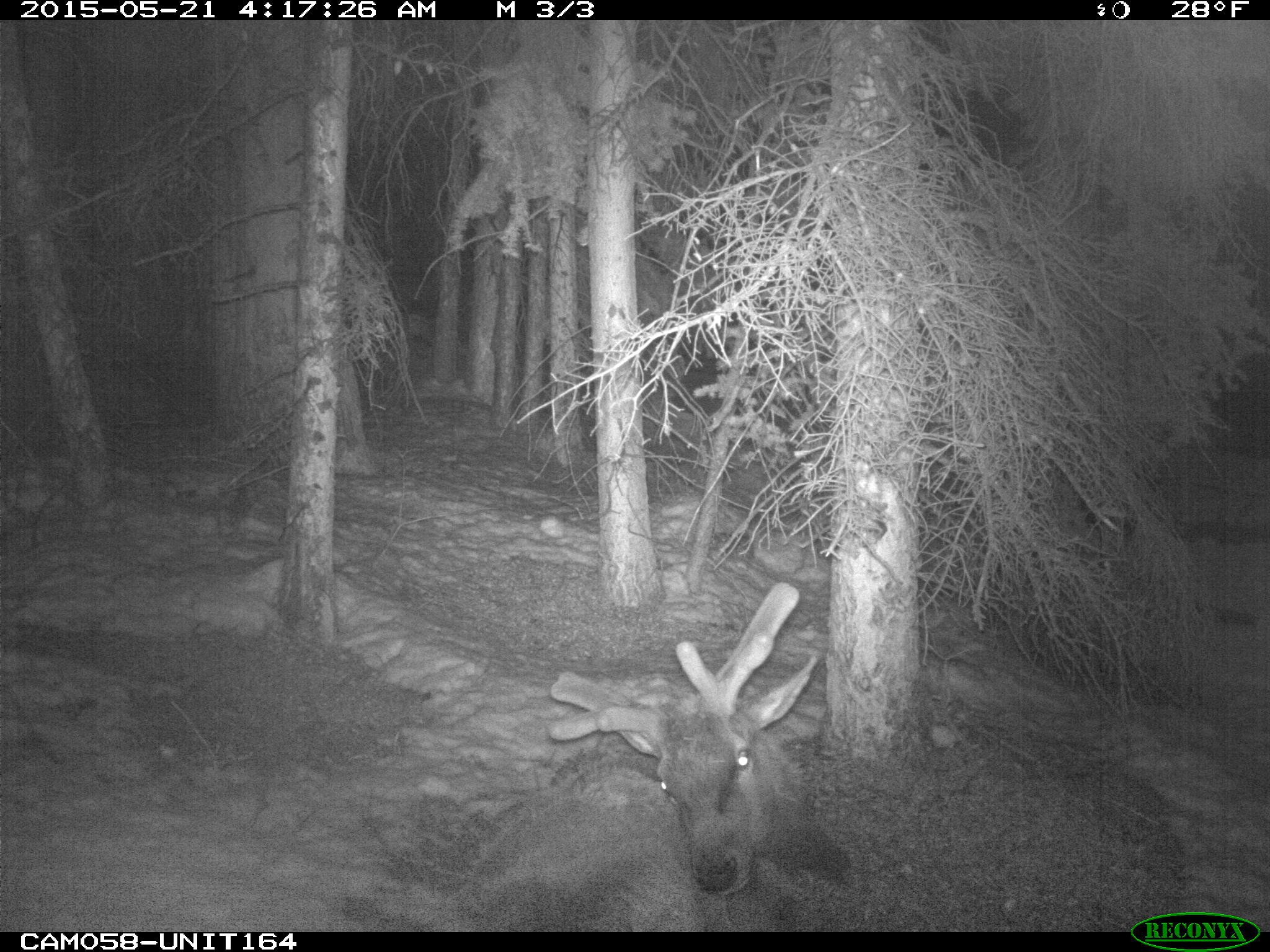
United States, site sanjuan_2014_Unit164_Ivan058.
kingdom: Animalia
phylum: Chordata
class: Mammalia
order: Artiodactyla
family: Cervidae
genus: Cervus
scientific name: Cervus elaphus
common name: red deer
Cervus elaphus (red deer).